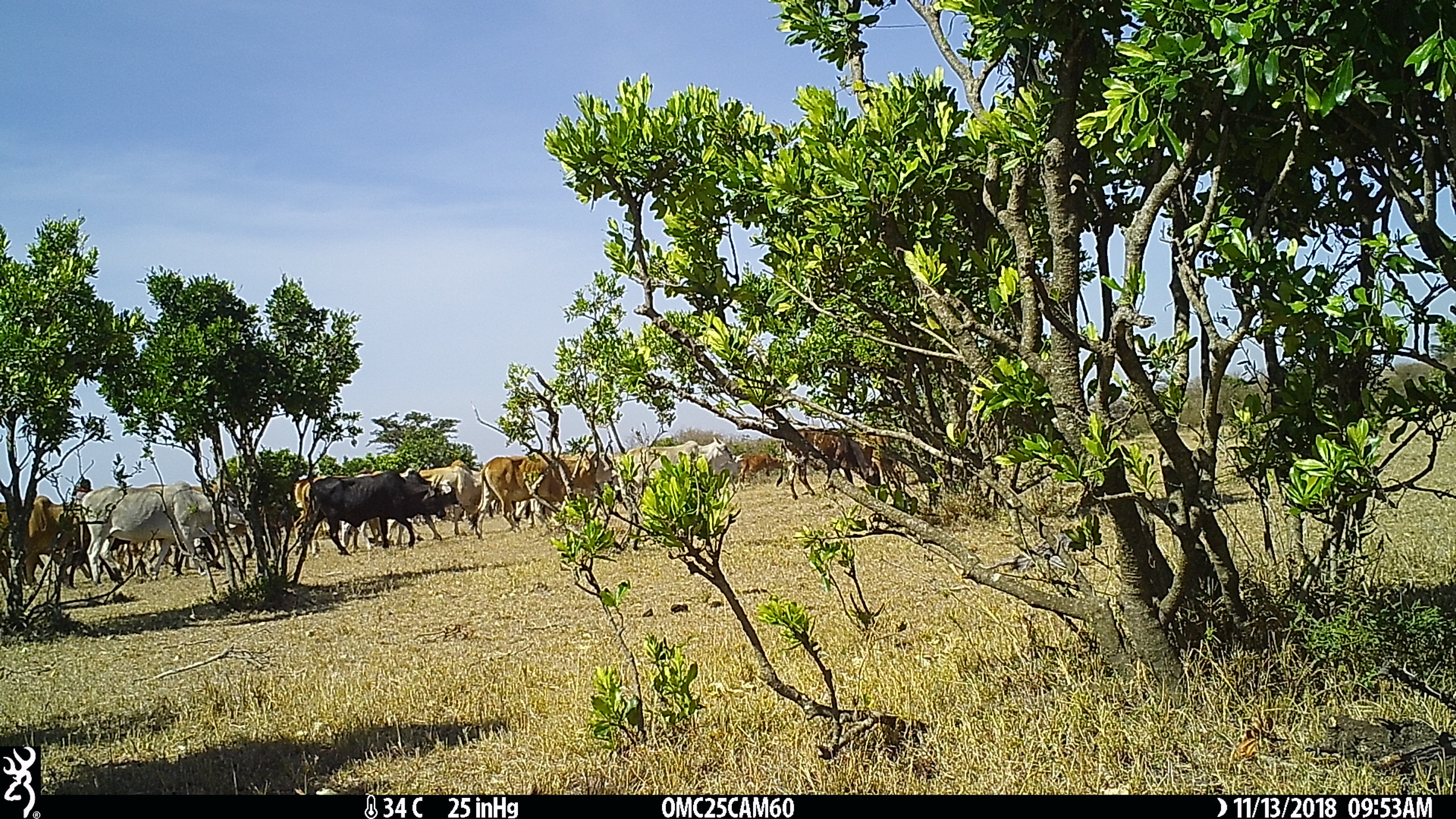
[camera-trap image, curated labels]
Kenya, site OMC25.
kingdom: Animalia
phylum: Chordata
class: Mammalia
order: Artiodactyla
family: Bovidae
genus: Bos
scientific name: Bos taurus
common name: cattle